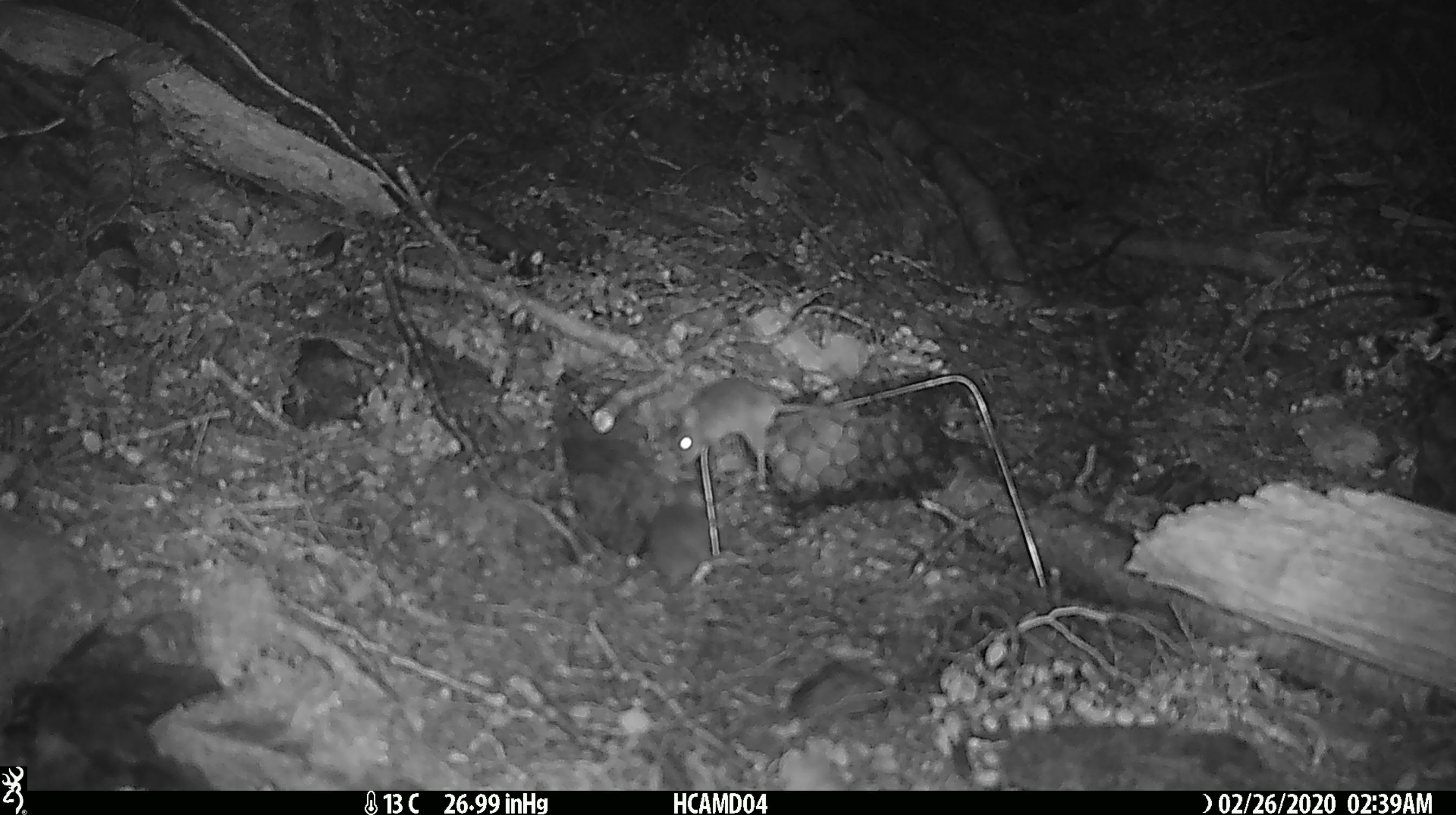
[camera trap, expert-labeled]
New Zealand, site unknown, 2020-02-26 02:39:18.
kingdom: Animalia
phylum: Chordata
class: Mammalia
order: Rodentia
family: Muridae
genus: Mus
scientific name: Mus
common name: mouse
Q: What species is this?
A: Mouse (Mus).